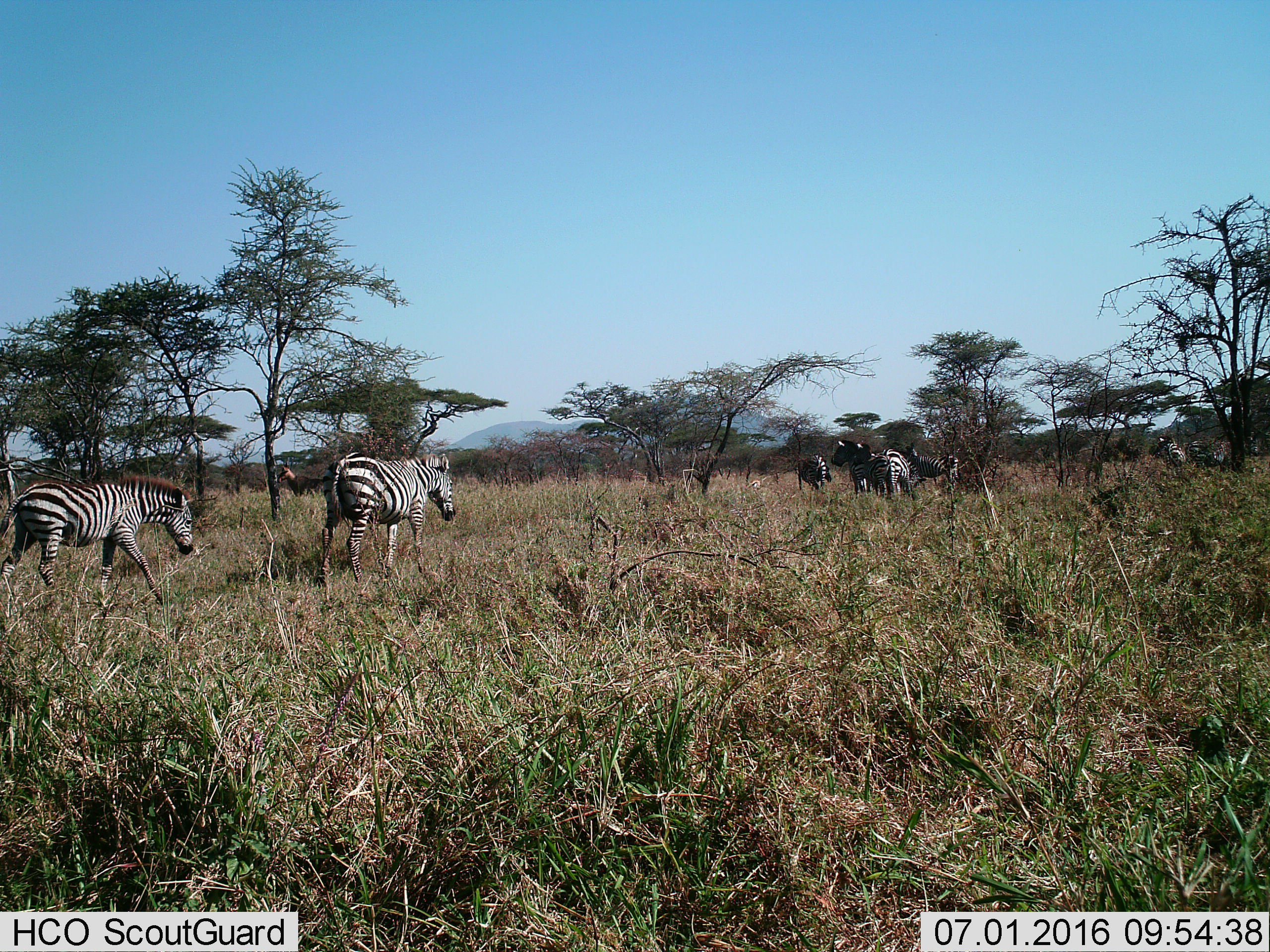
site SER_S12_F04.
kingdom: Animalia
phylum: Chordata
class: Mammalia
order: Perissodactyla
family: Equidae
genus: Equus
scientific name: Equus quagga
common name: plains zebra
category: zebraplains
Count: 8.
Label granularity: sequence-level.